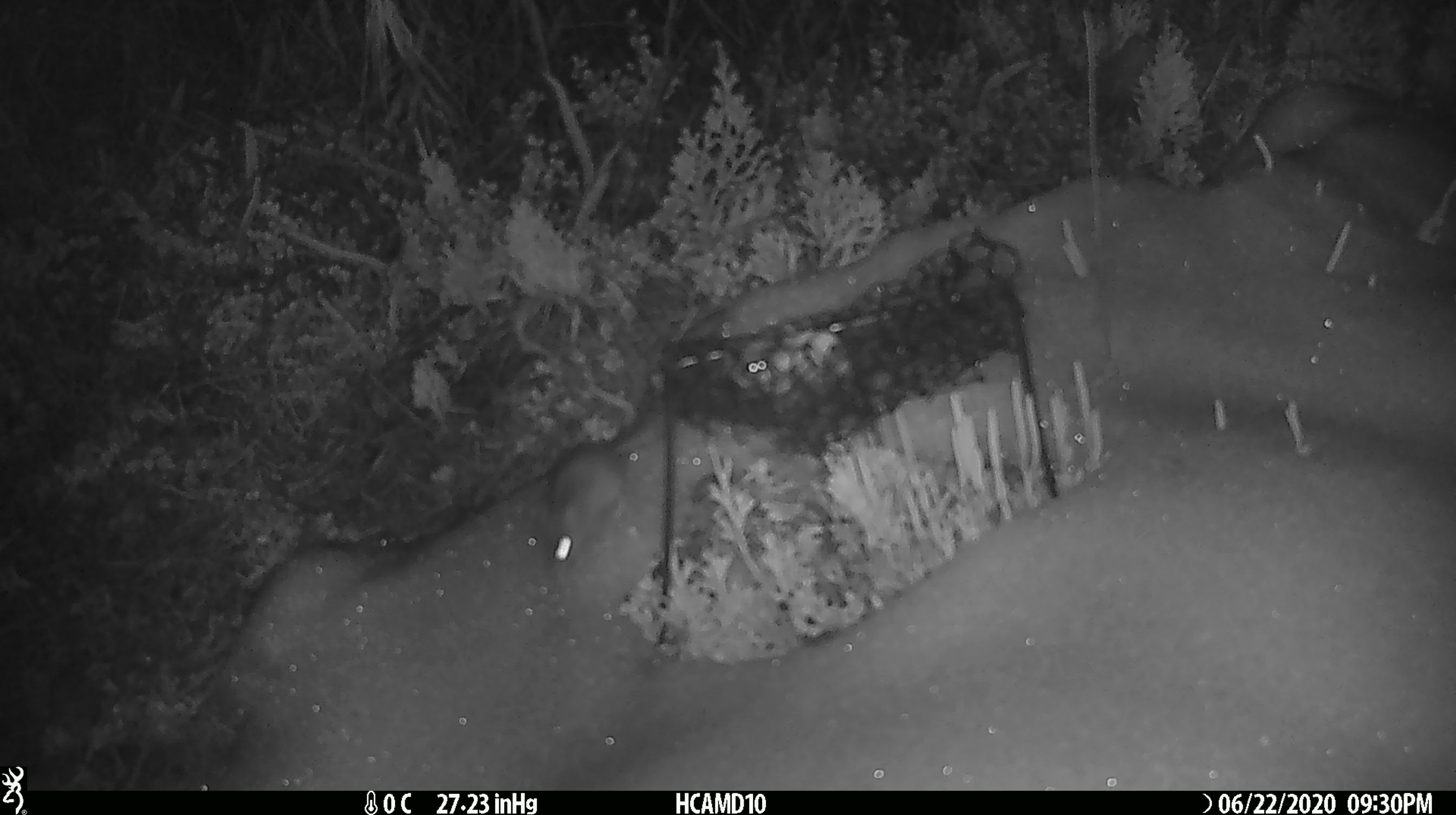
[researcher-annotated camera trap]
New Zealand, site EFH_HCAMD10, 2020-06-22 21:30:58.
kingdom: Animalia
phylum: Chordata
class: Mammalia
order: Rodentia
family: Muridae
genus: Mus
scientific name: Mus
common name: mouse